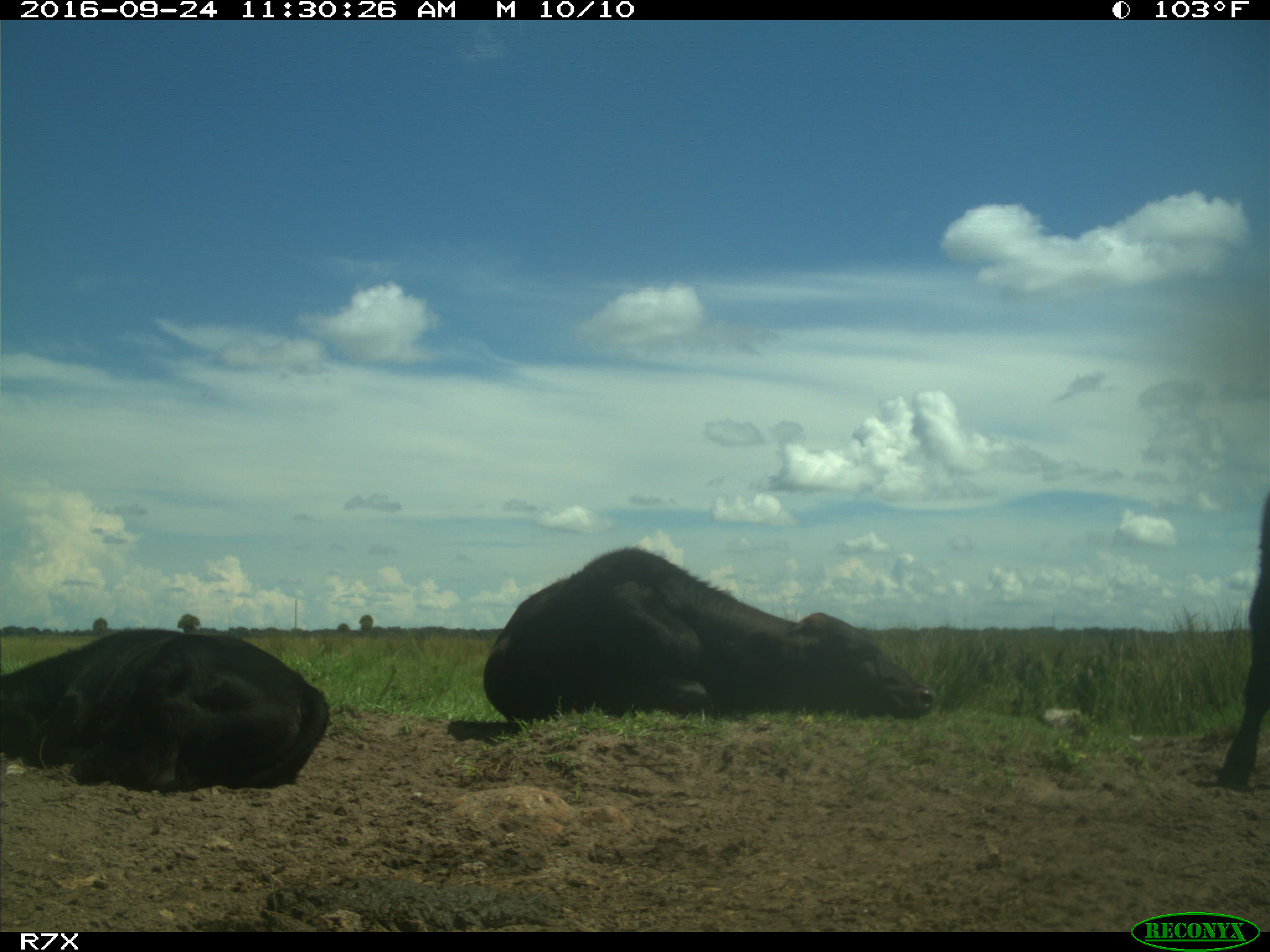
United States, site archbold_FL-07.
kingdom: Animalia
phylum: Chordata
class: Mammalia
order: Artiodactyla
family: Bovidae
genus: Bos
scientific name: Bos taurus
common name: domestic cow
Bos taurus (domestic cow).